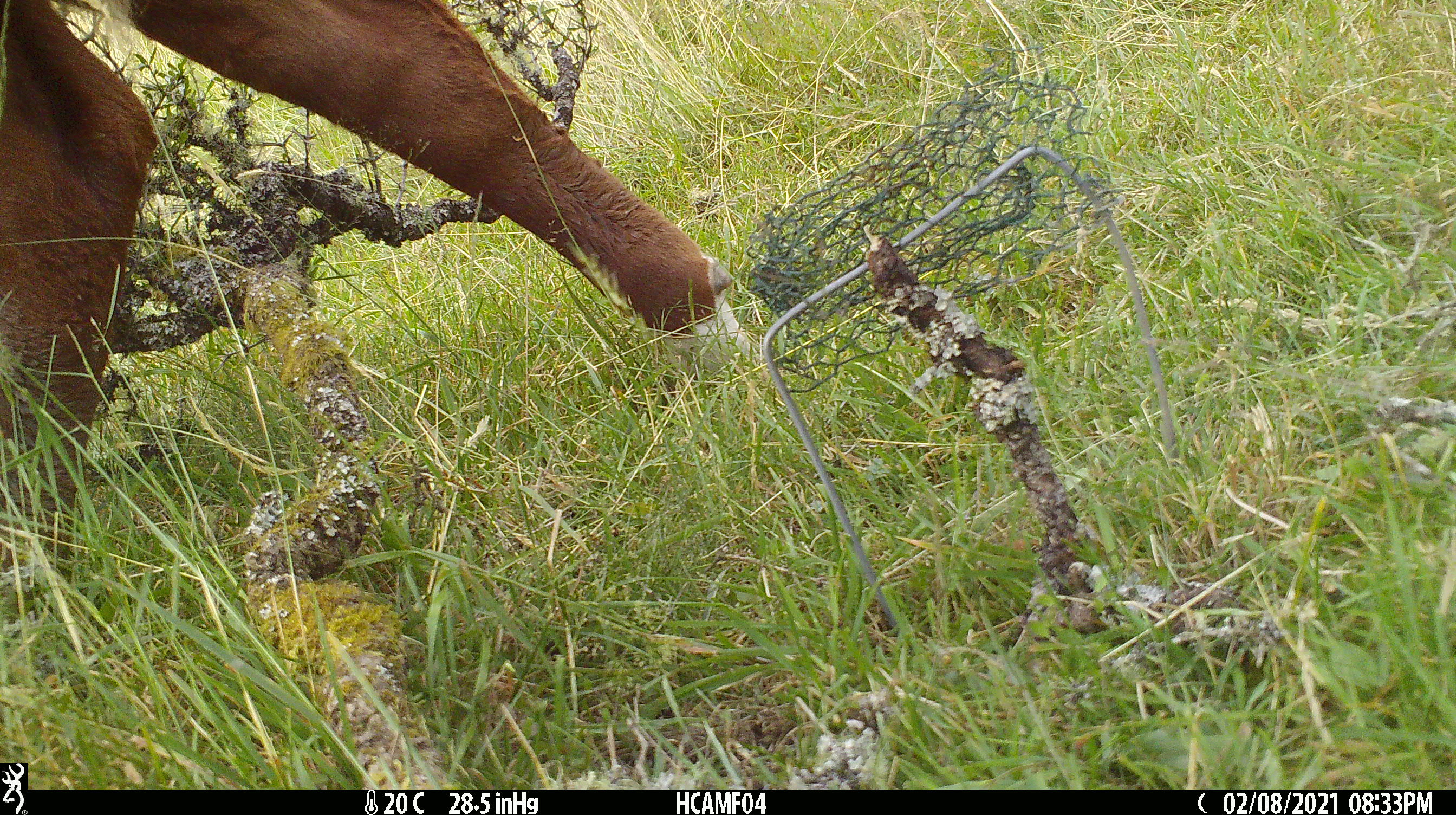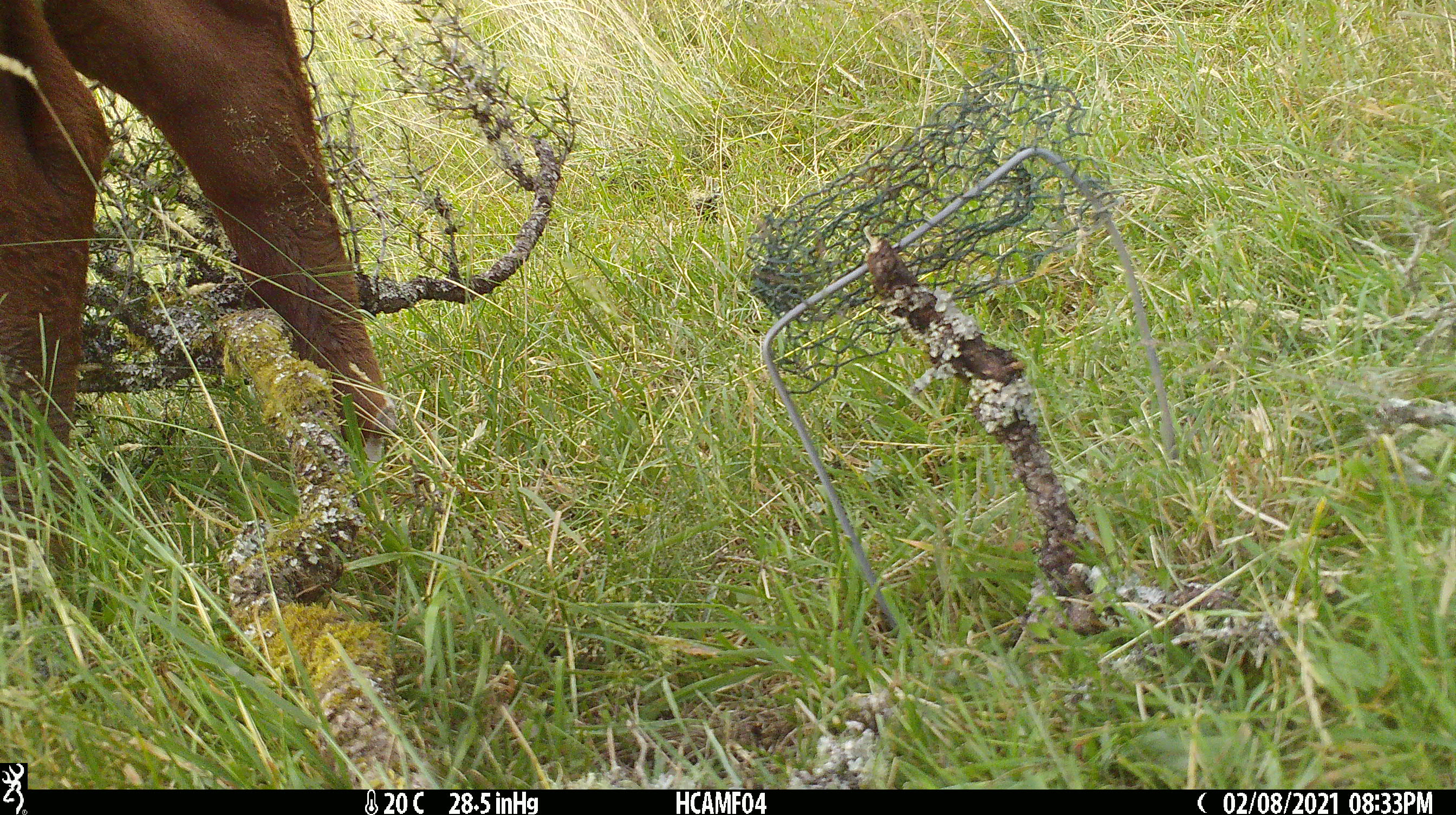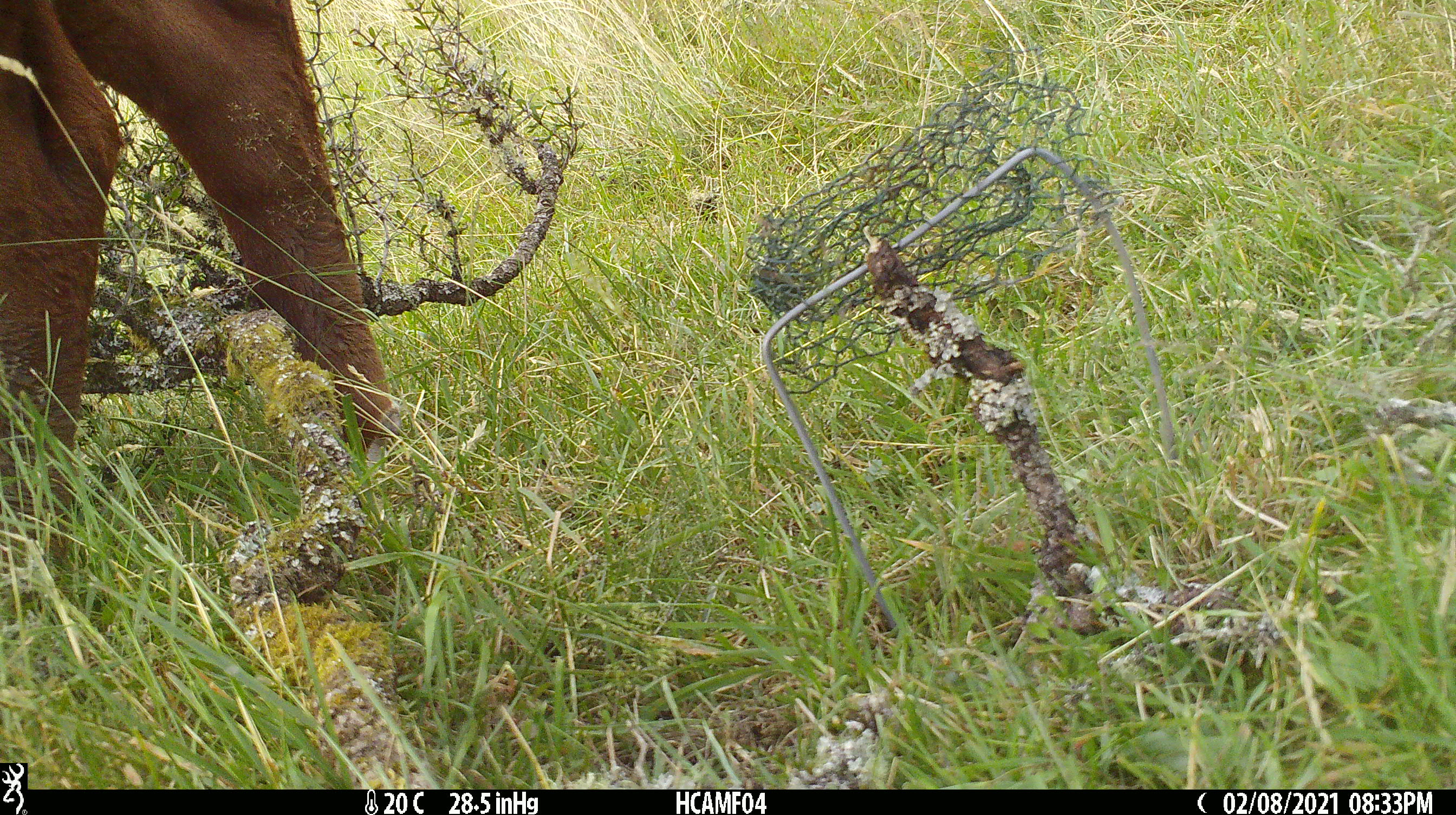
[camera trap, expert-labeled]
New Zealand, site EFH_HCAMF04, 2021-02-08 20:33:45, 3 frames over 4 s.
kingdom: Animalia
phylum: Chordata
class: Mammalia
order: Artiodactyla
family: Bovidae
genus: Bos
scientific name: Bos taurus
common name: domestic cow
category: cow